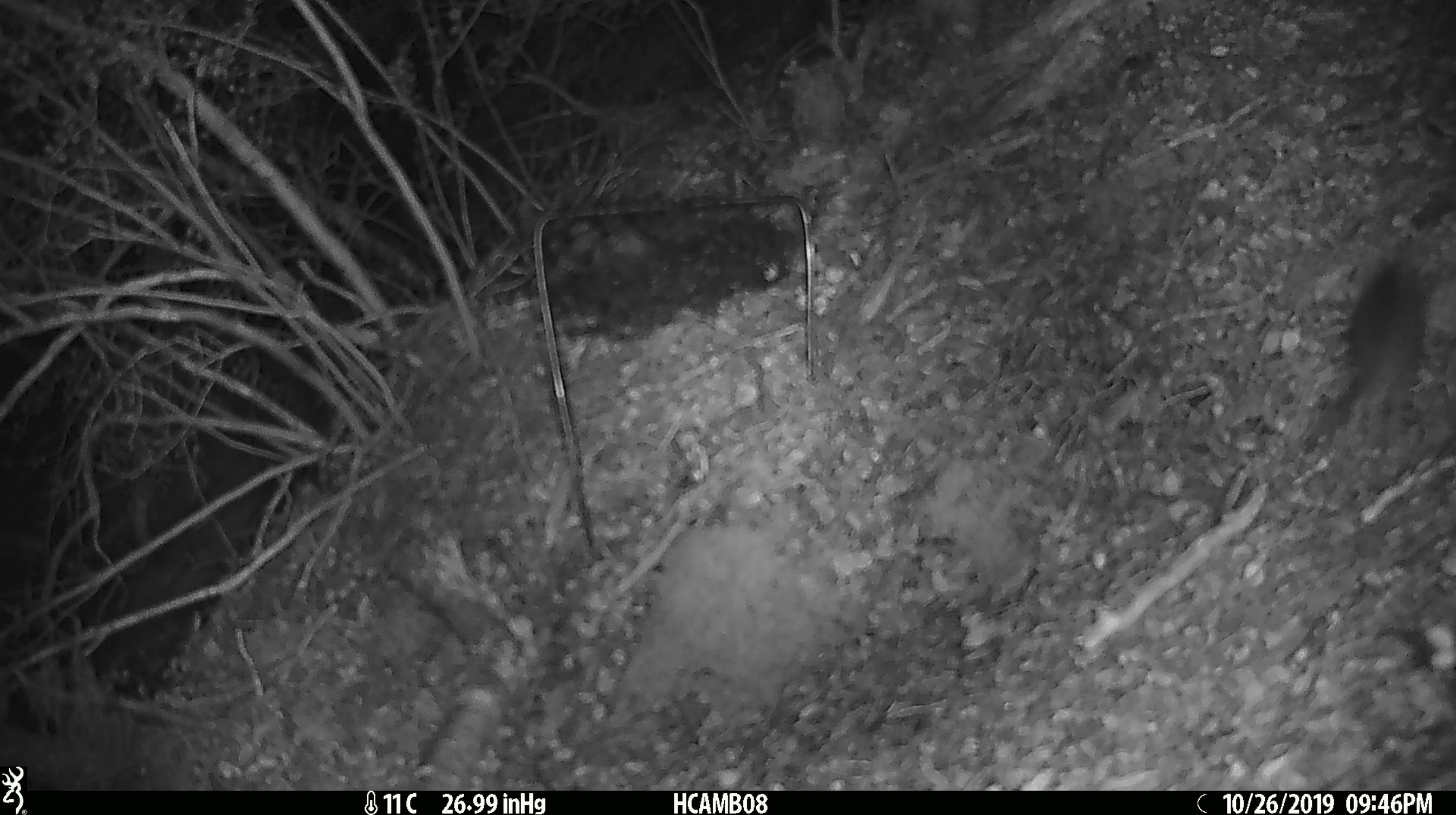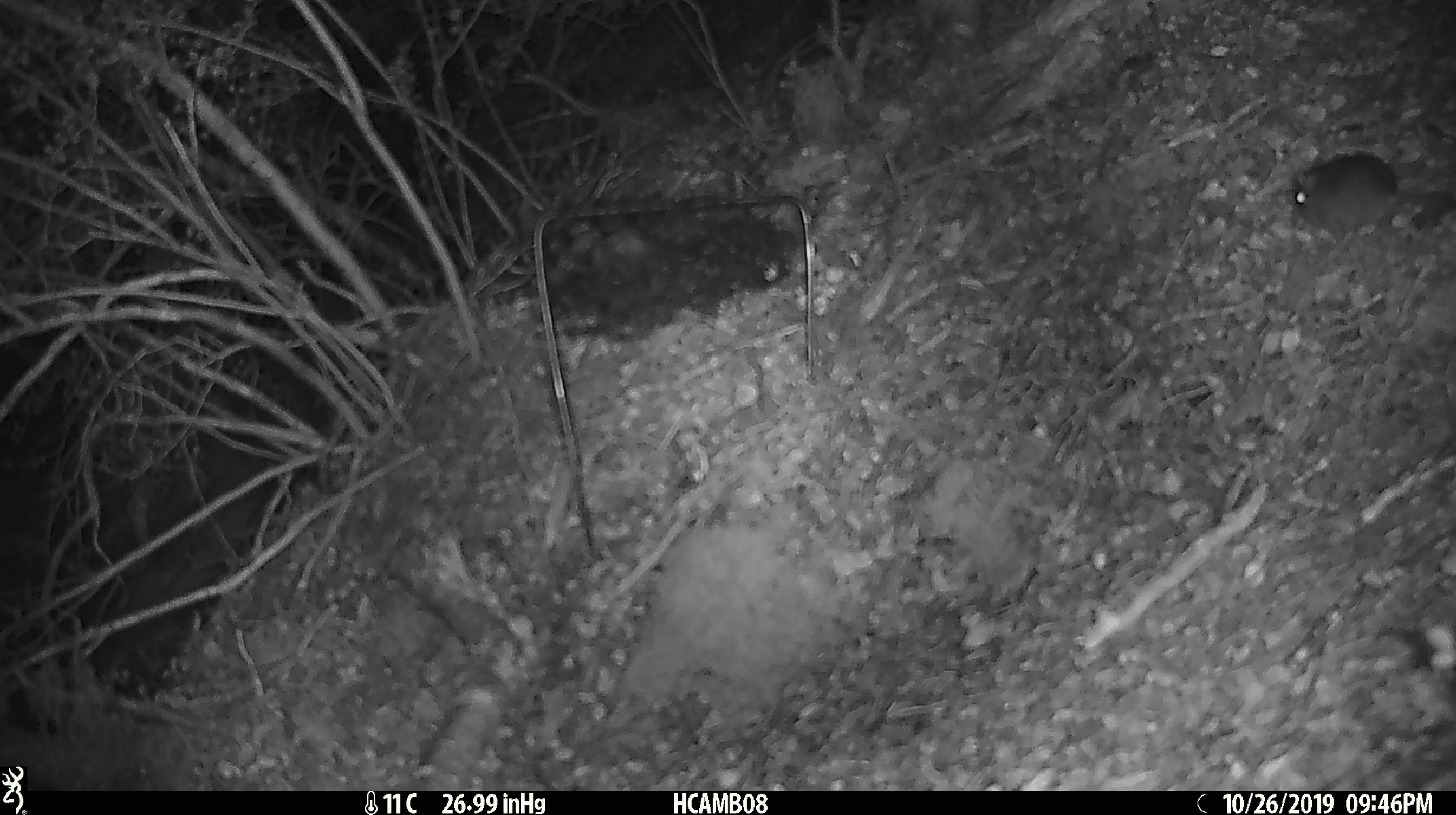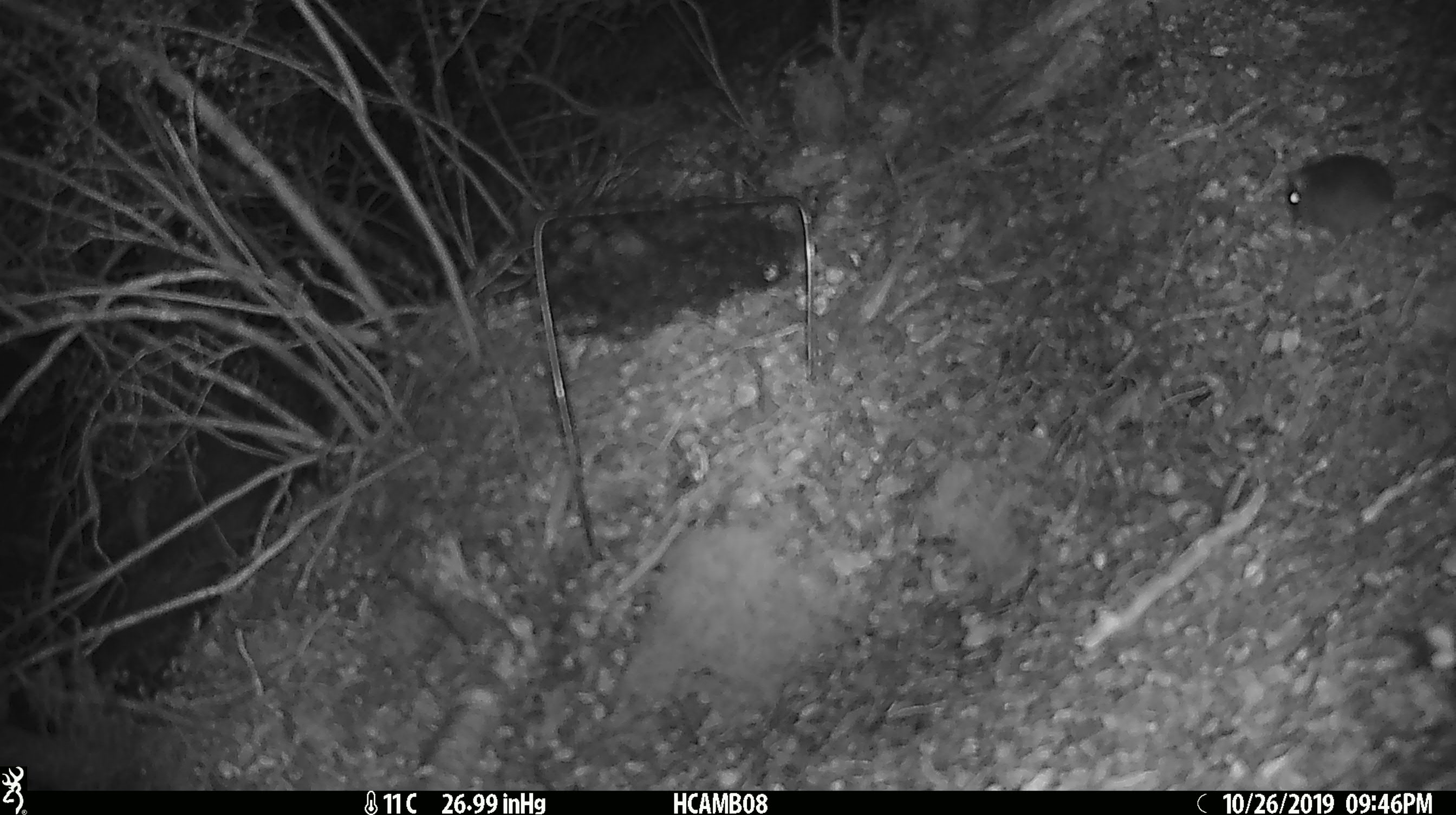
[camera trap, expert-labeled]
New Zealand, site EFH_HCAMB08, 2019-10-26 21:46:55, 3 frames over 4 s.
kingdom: Animalia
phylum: Chordata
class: Mammalia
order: Rodentia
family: Muridae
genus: Mus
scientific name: Mus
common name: mouse